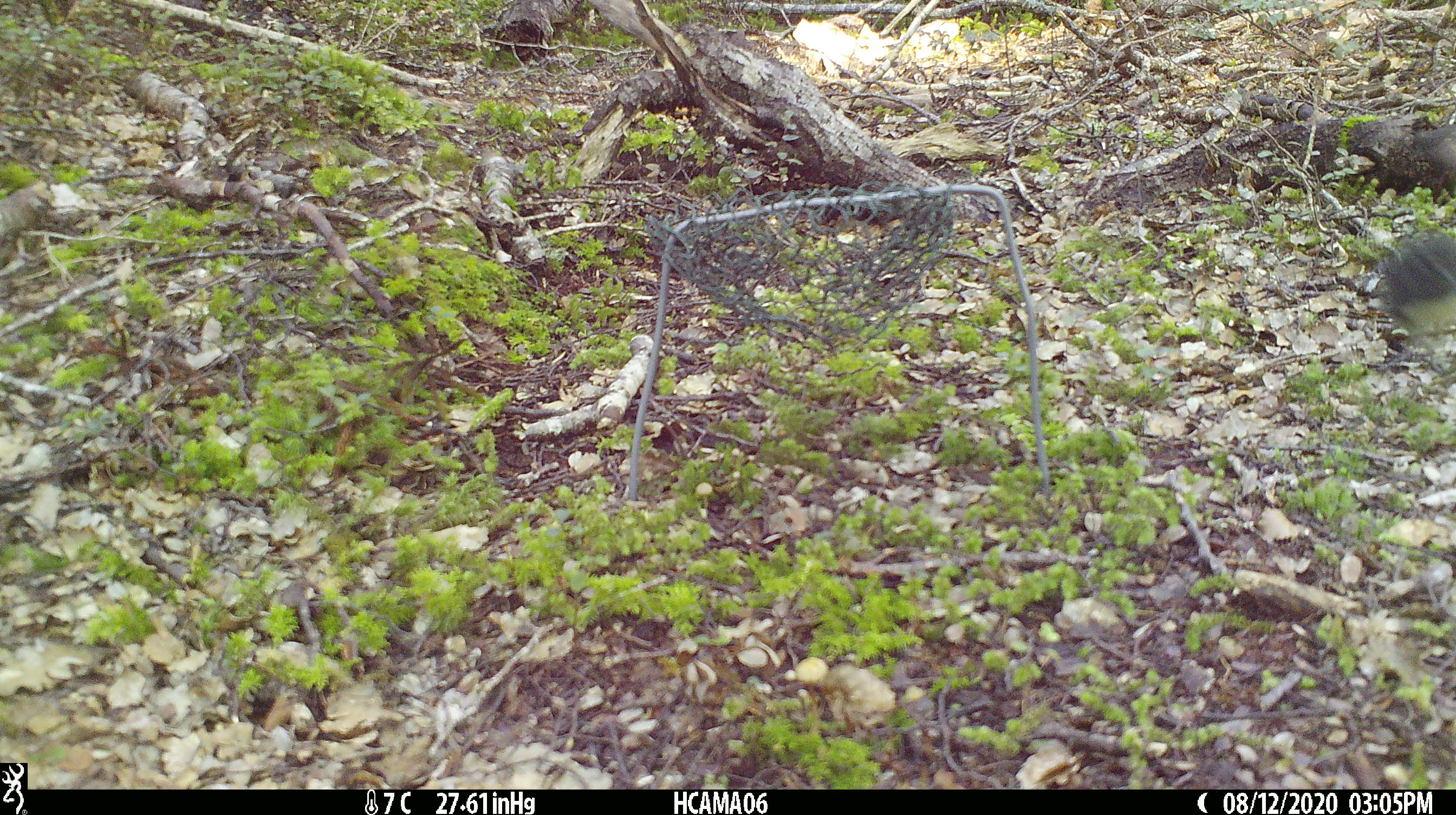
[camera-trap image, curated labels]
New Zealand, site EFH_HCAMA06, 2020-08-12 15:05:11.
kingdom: Animalia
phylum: Chordata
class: Aves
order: Passeriformes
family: Petroicidae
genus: Petroica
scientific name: Petroica australis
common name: new zealand robin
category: robin